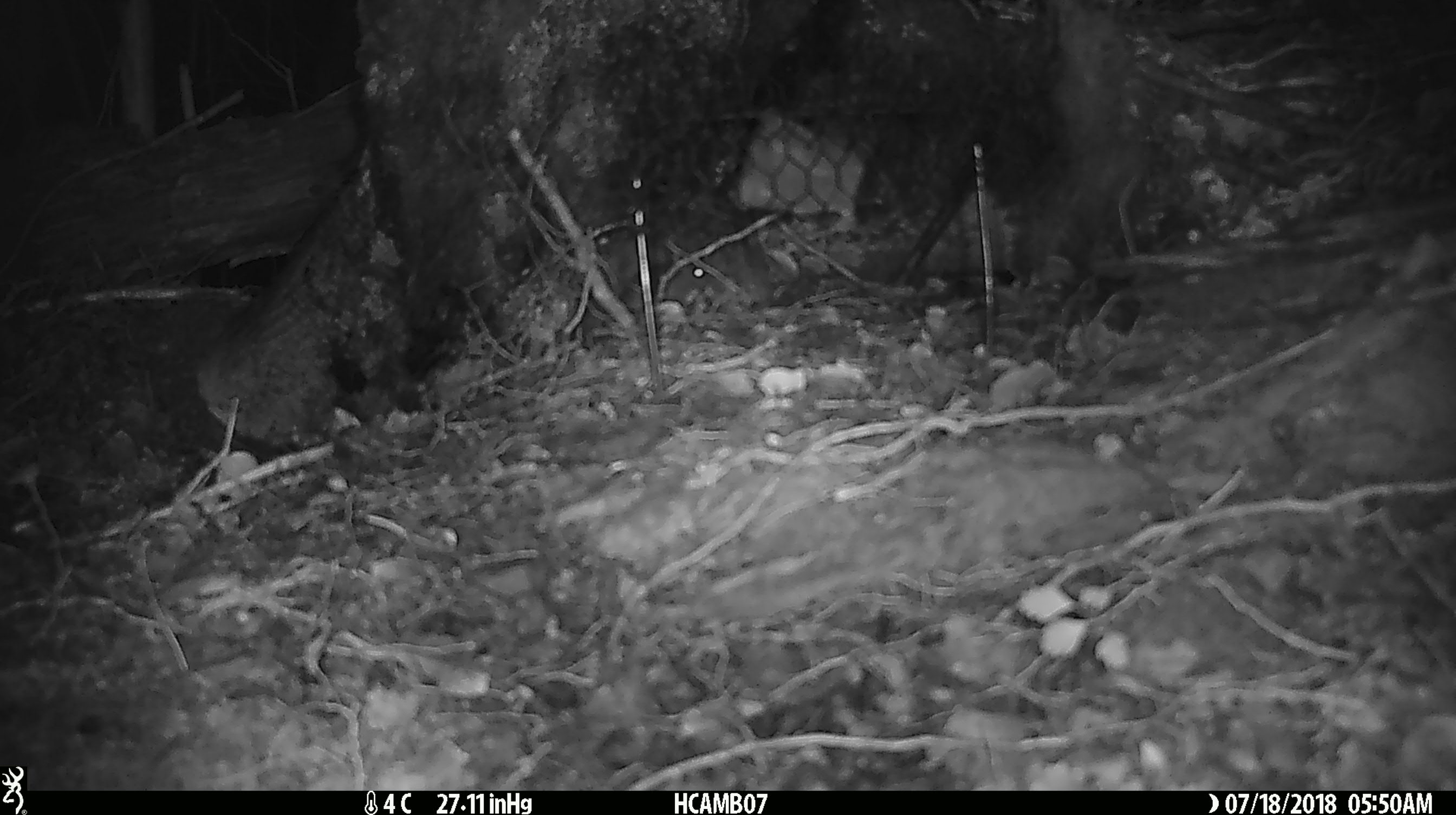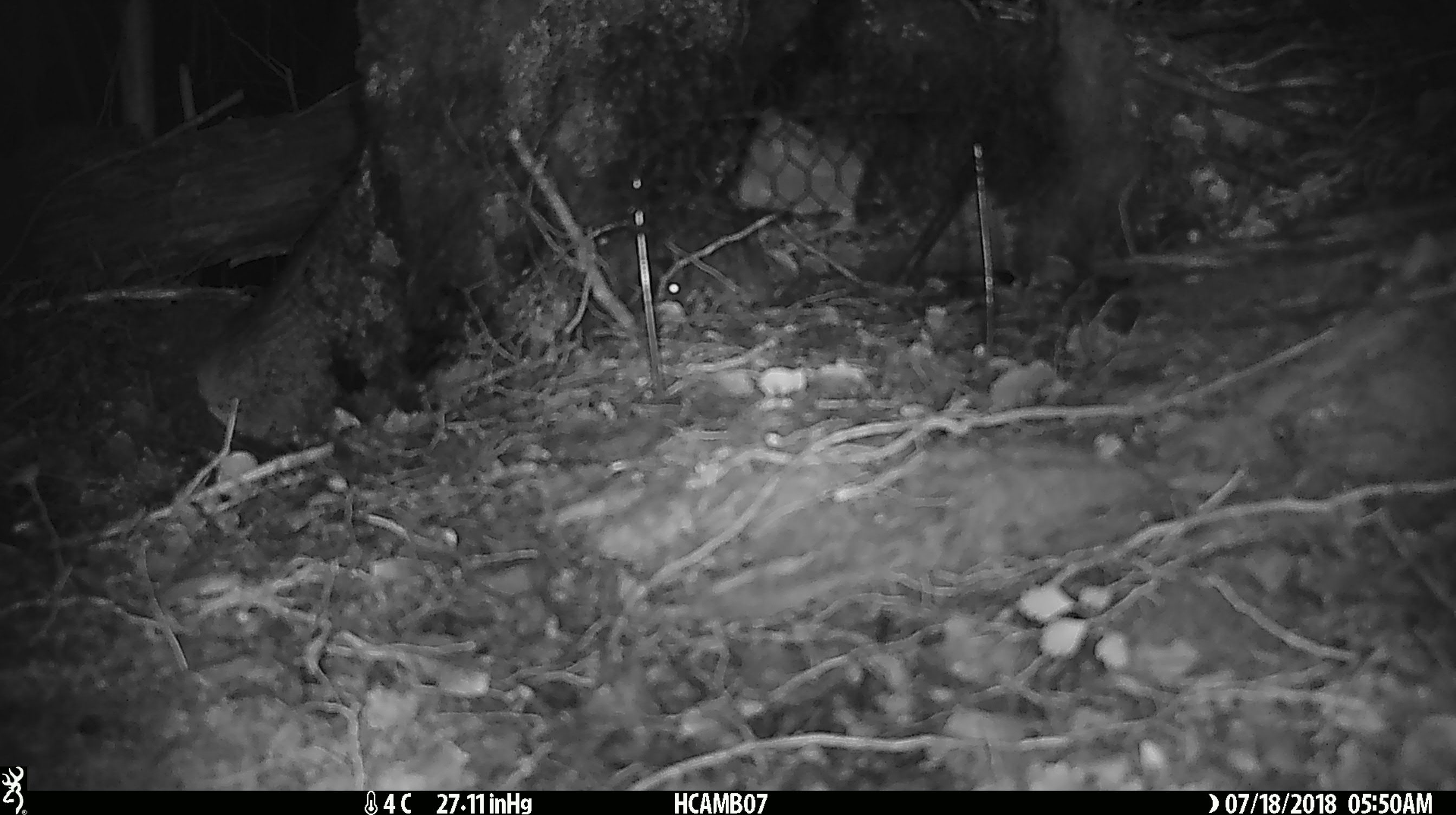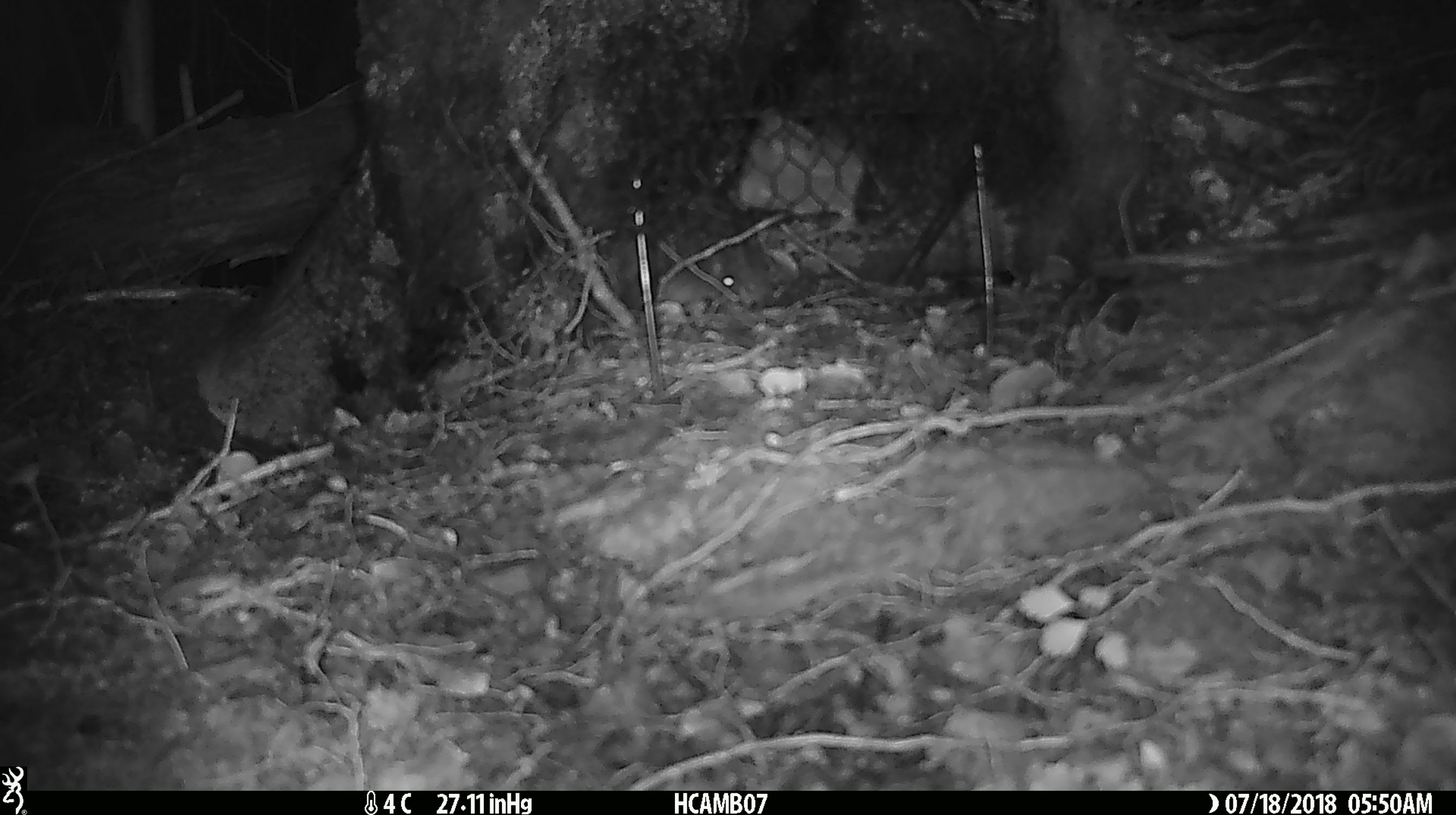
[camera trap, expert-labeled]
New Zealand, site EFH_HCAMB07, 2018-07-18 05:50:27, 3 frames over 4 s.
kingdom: Animalia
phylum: Chordata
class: Mammalia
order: Rodentia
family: Muridae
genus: Mus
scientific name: Mus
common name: mouse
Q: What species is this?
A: Mouse (Mus).